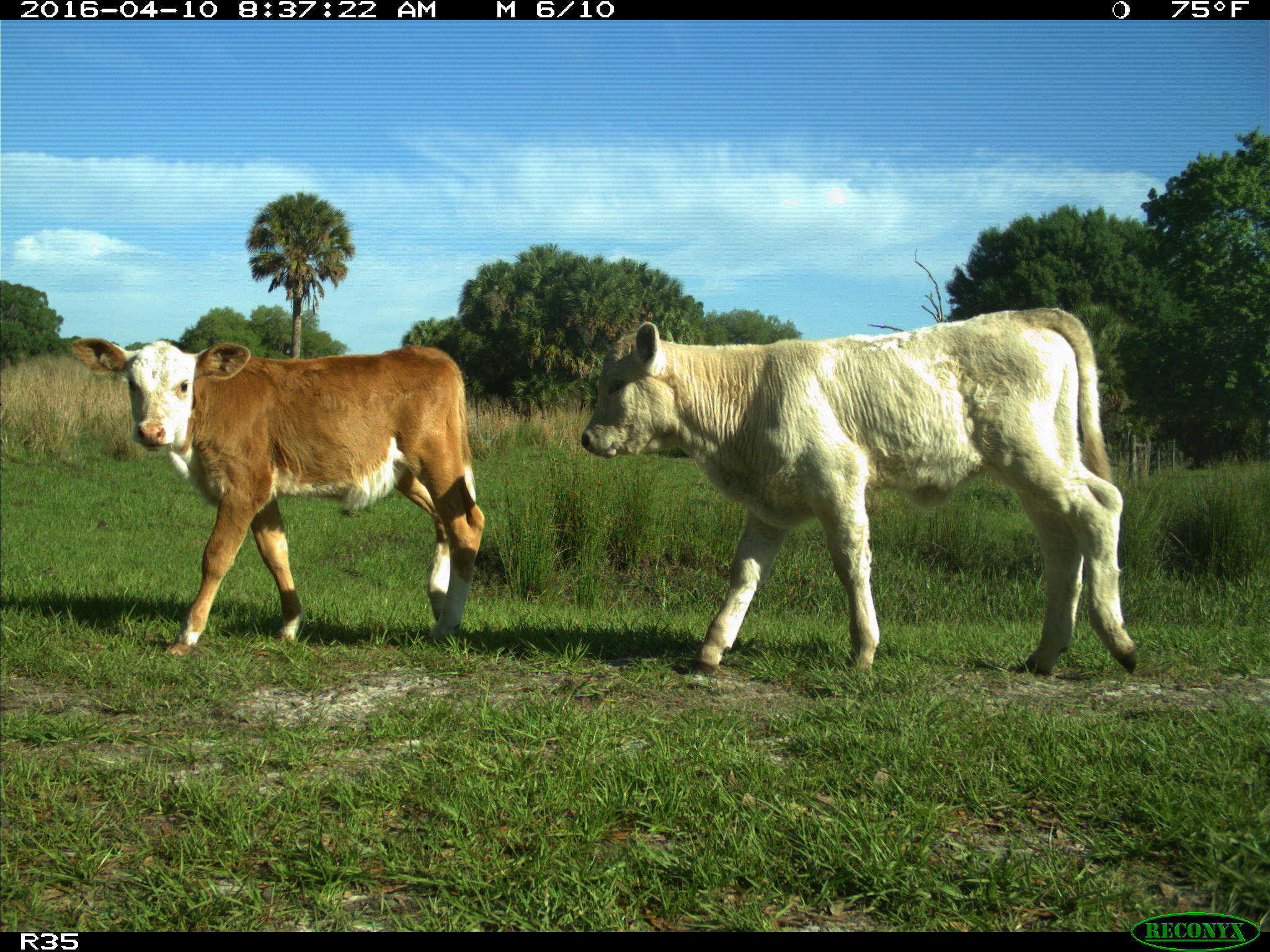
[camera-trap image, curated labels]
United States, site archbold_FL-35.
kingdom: Animalia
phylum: Chordata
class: Mammalia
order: Artiodactyla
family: Bovidae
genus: Bos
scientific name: Bos taurus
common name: domestic cow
Bos taurus (domestic cow).